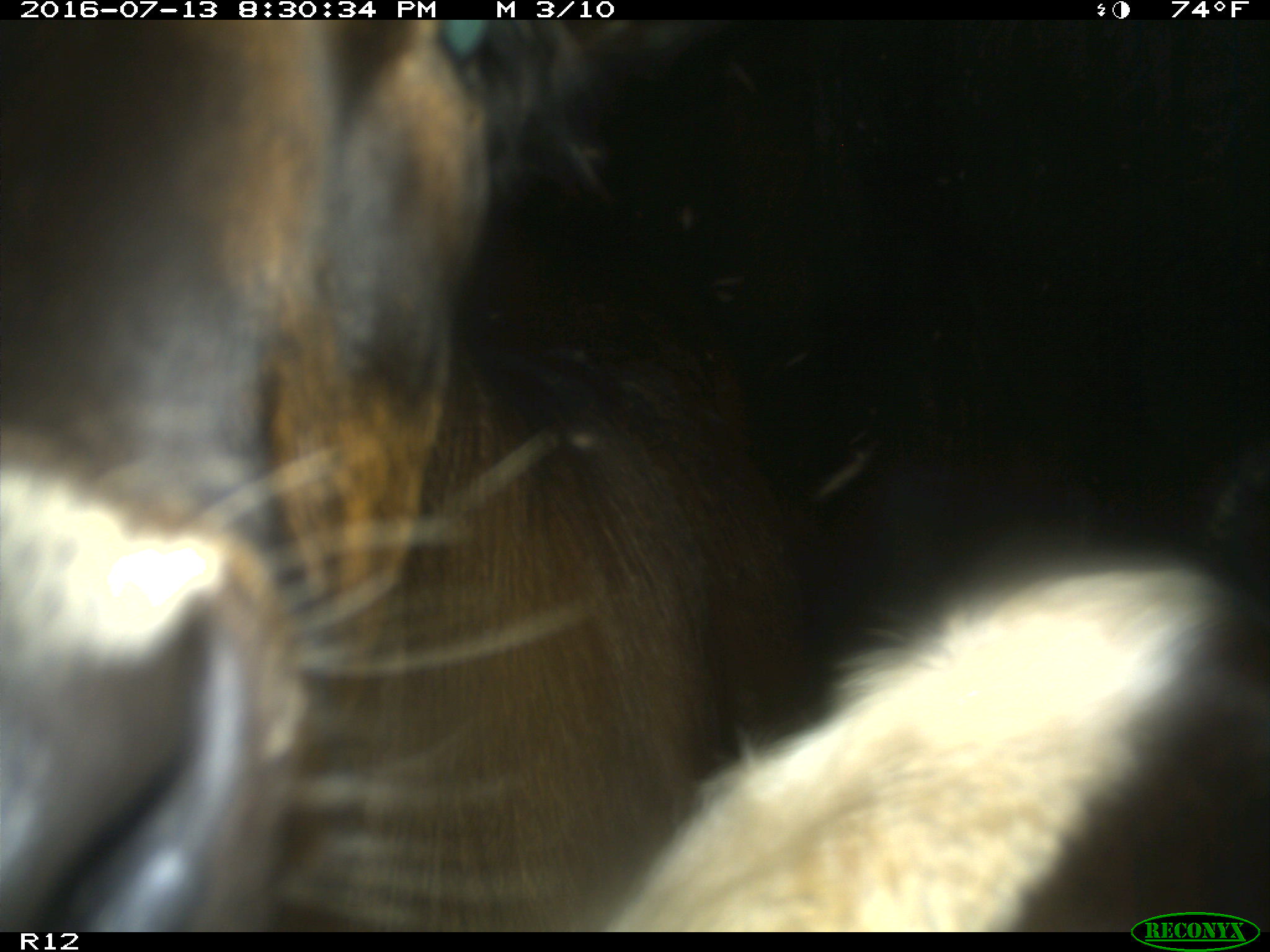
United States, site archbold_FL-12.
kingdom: Animalia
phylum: Chordata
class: Mammalia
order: Artiodactyla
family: Bovidae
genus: Bos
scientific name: Bos taurus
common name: domestic cow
Bos taurus (domestic cow).